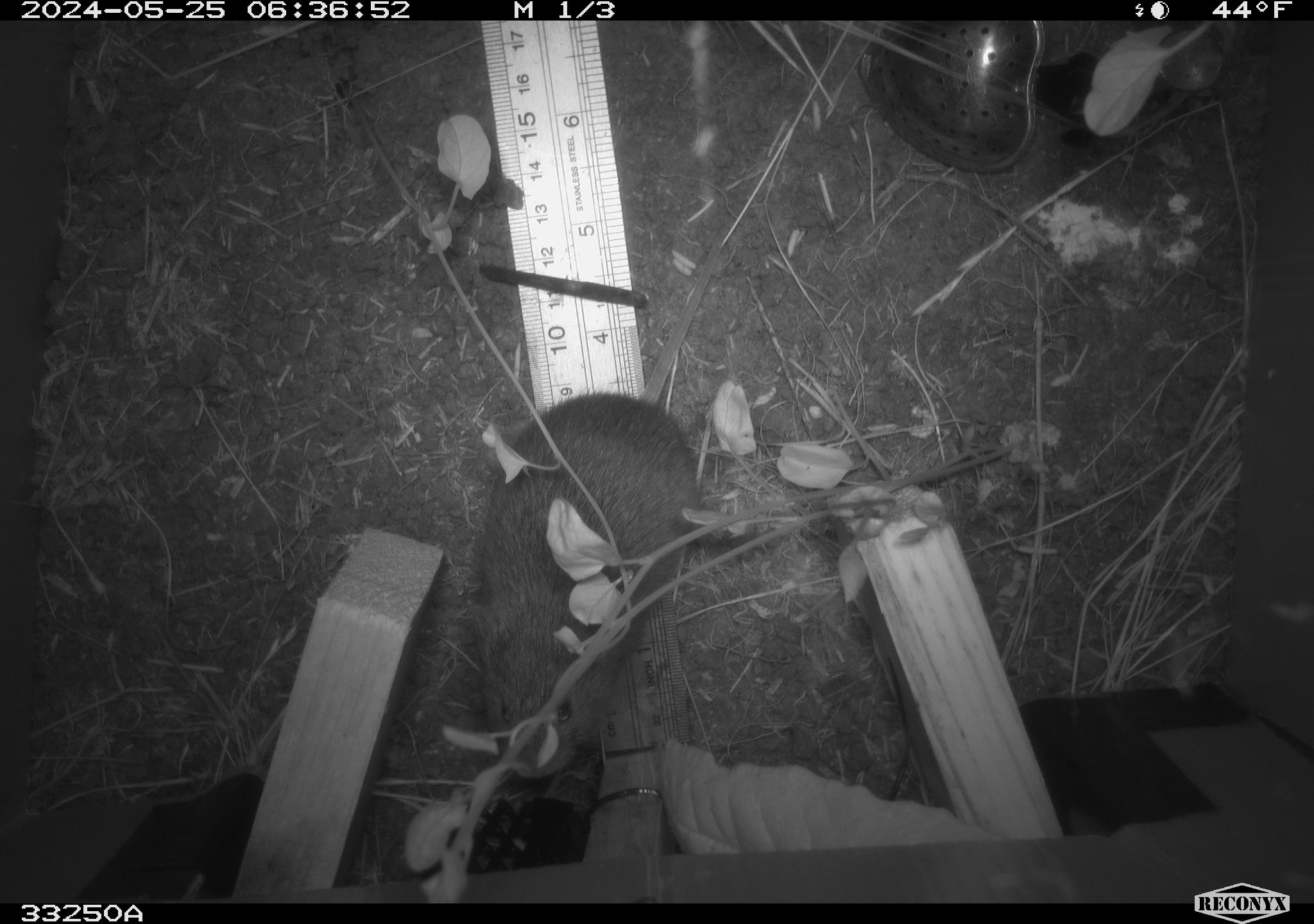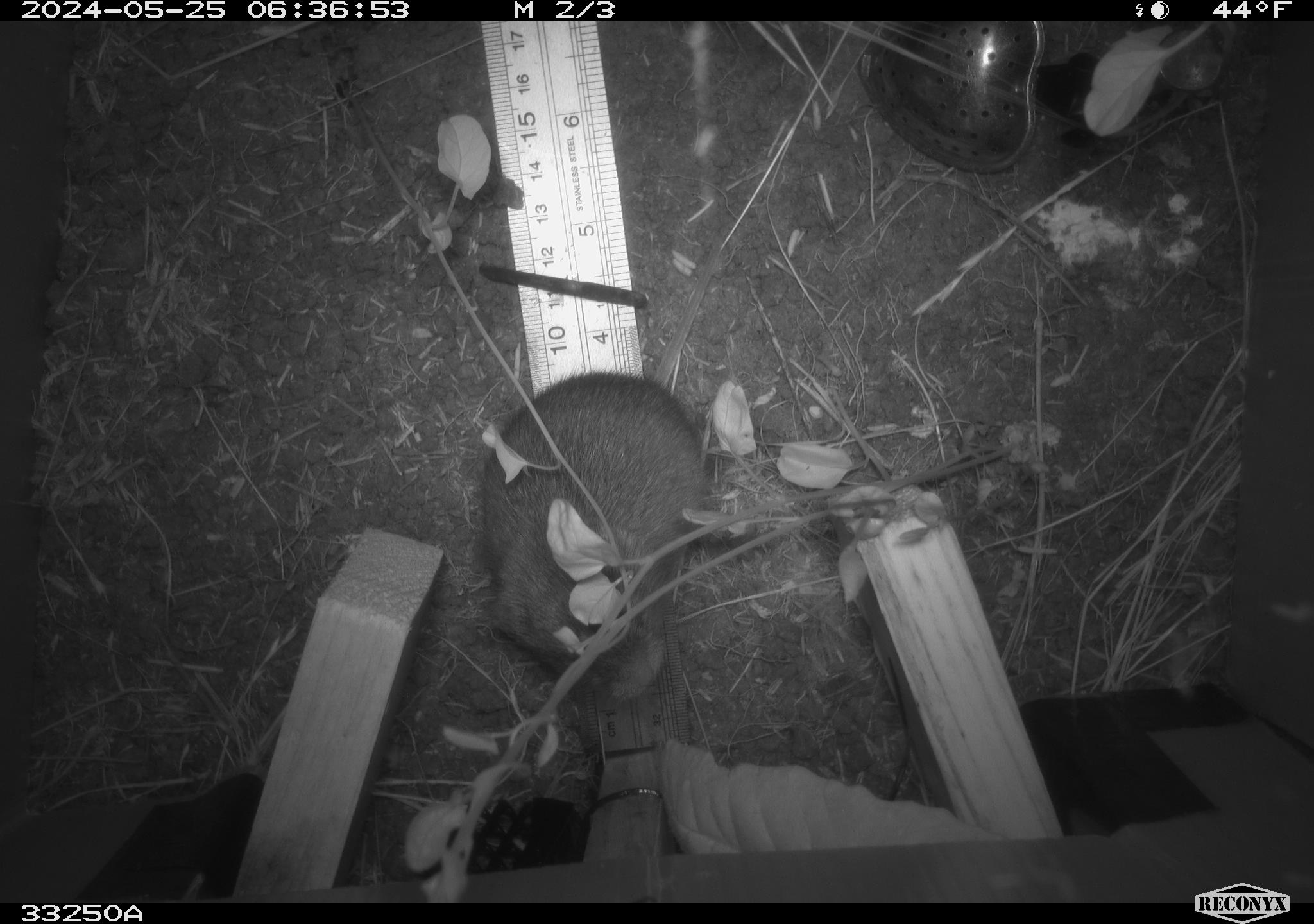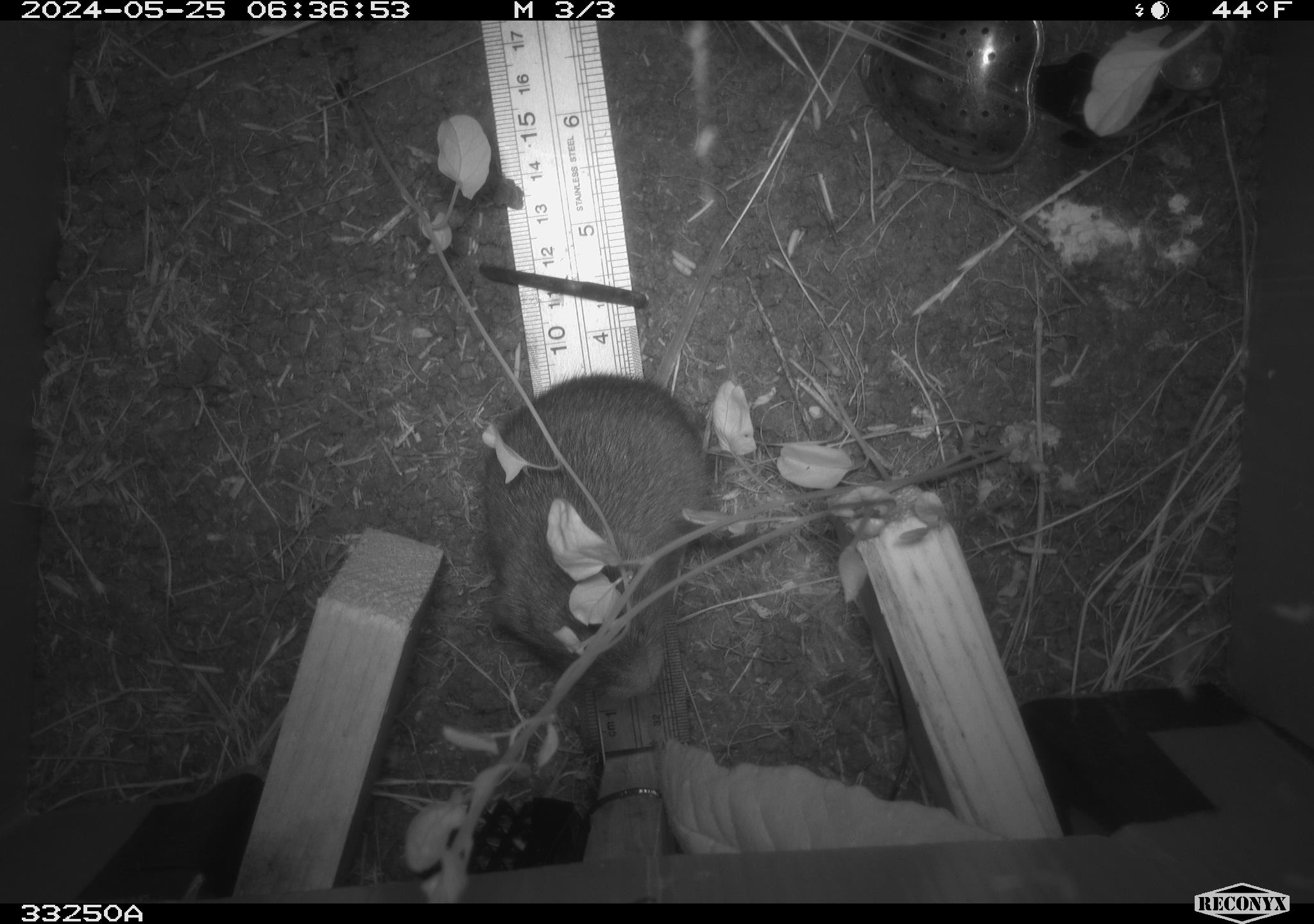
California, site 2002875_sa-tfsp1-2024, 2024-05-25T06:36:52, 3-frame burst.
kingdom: Animalia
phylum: Chordata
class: Mammalia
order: Rodentia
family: Cricetidae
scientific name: Arvicolinae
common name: voles, lemmings, and muskrats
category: arvicolinae subfamily